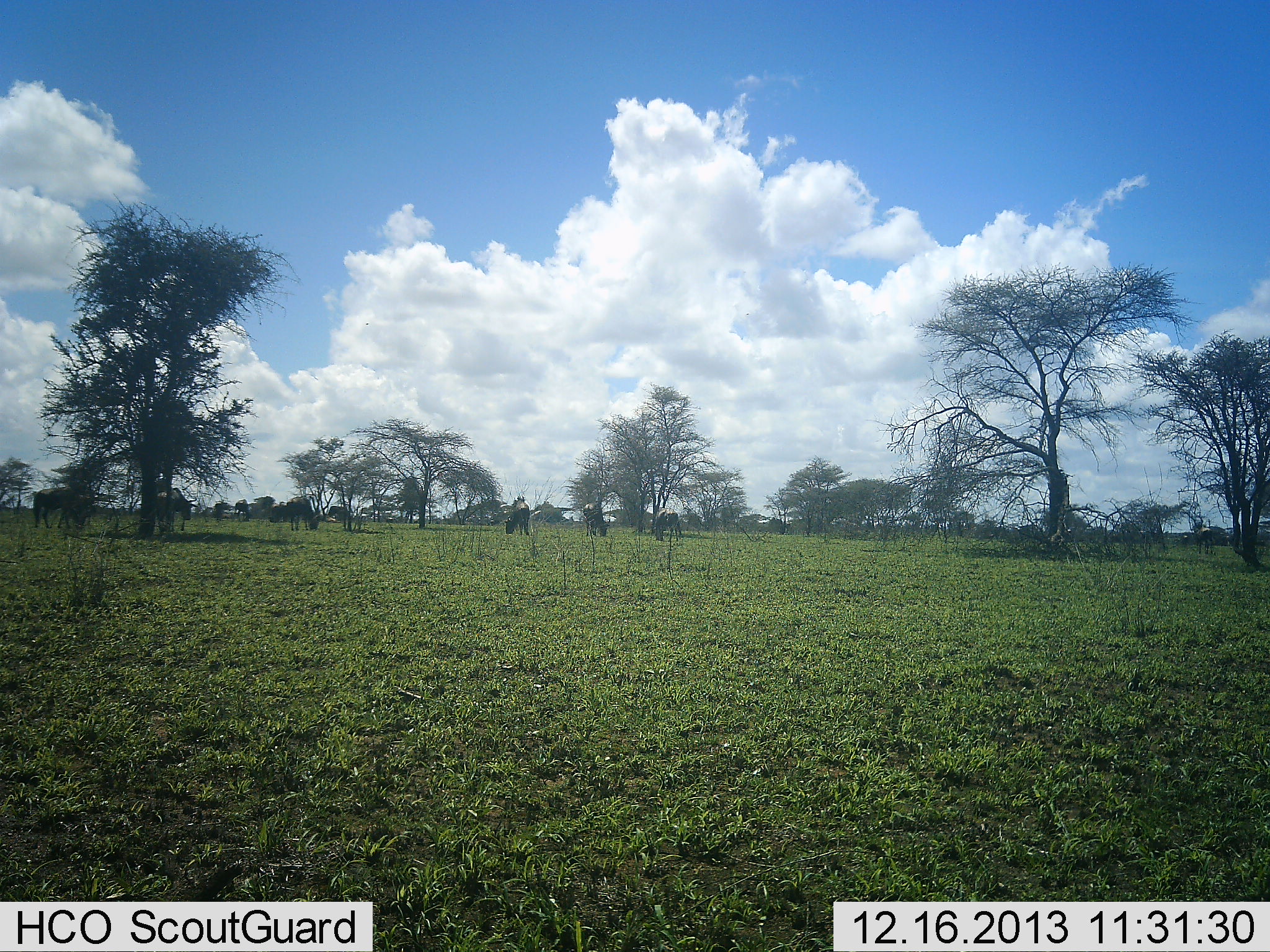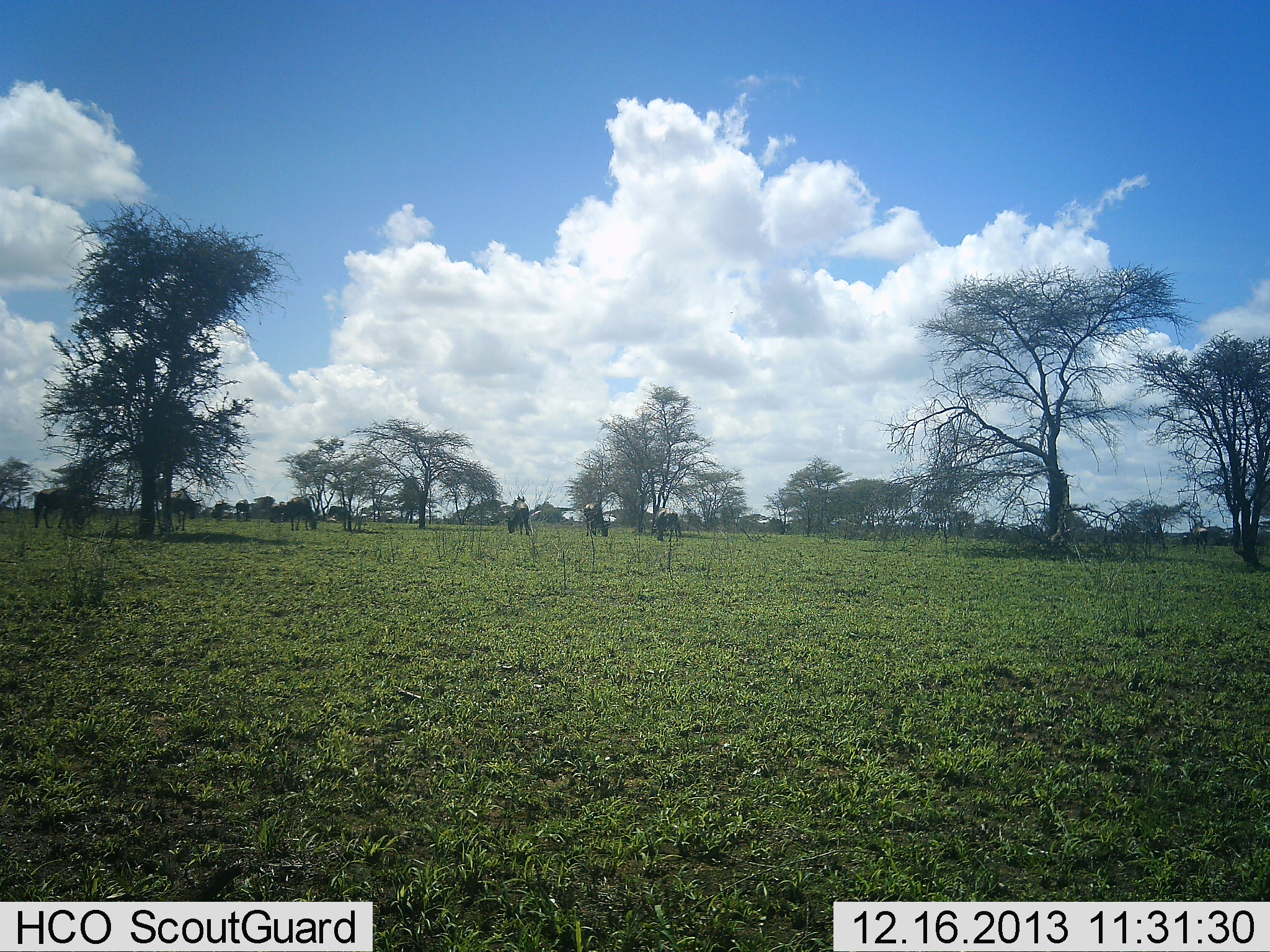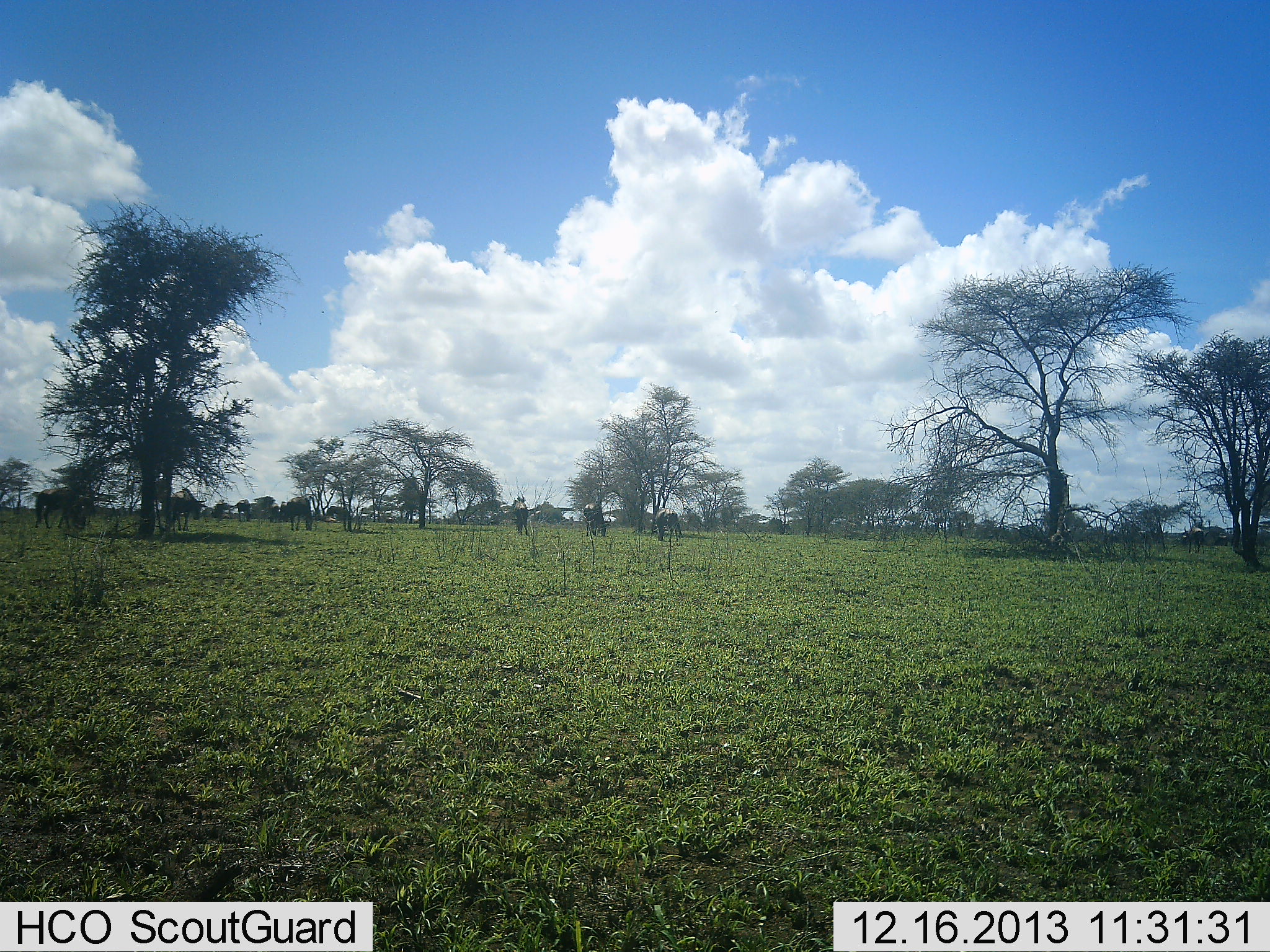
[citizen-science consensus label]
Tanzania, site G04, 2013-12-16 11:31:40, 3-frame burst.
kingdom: Animalia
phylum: Chordata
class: Mammalia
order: Artiodactyla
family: Bovidae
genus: Connochaetes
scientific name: Connochaetes taurinus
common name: blue wildebeest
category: wildebeest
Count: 8.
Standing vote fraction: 20%.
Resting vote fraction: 0%.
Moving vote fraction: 30%.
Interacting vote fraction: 0%.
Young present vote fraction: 0%.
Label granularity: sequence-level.